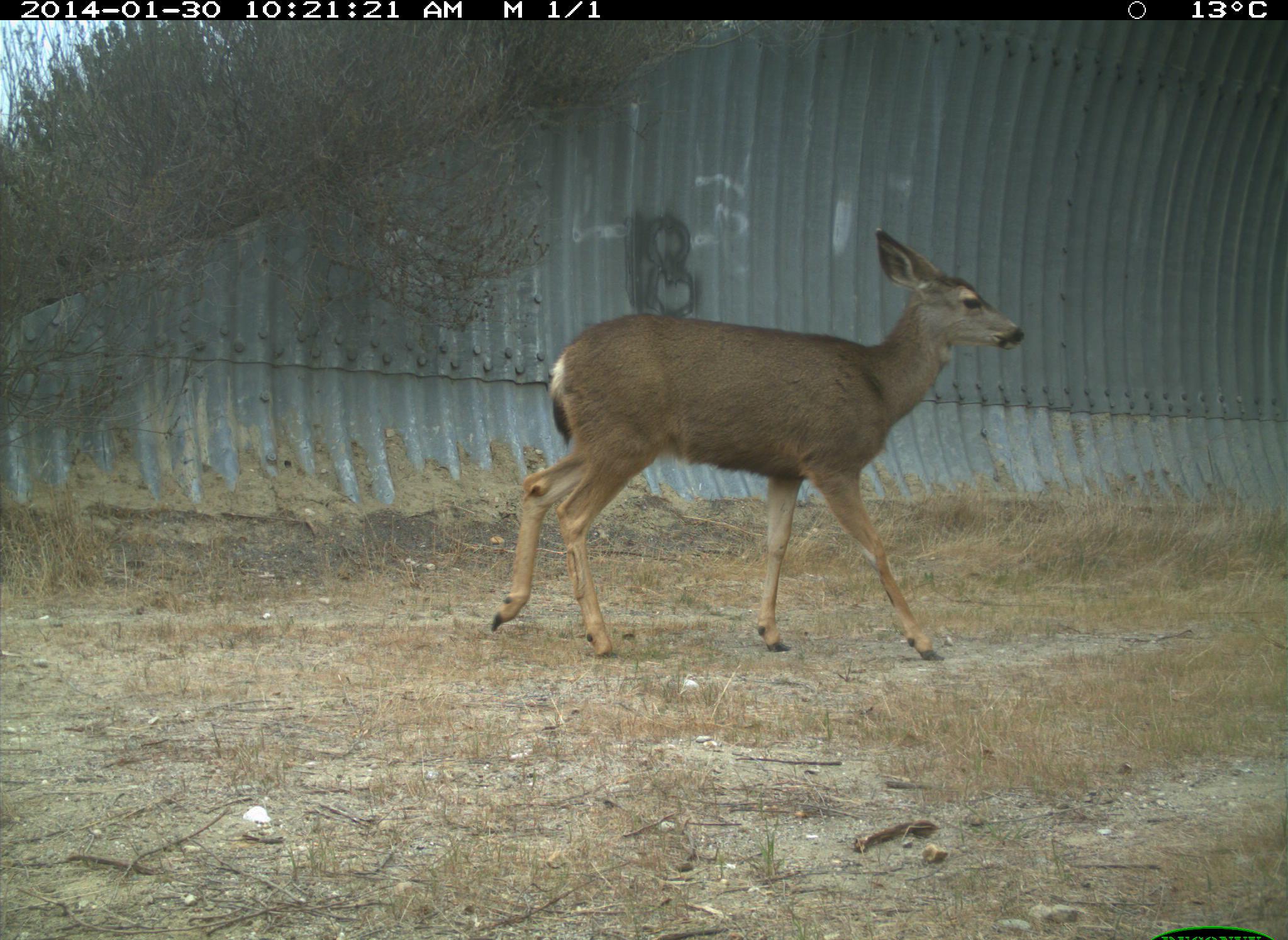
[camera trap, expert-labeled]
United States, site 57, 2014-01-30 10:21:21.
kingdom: Animalia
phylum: Chordata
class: Mammalia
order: Artiodactyla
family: Cervidae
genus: Odocoileus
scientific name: Odocoileus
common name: deer